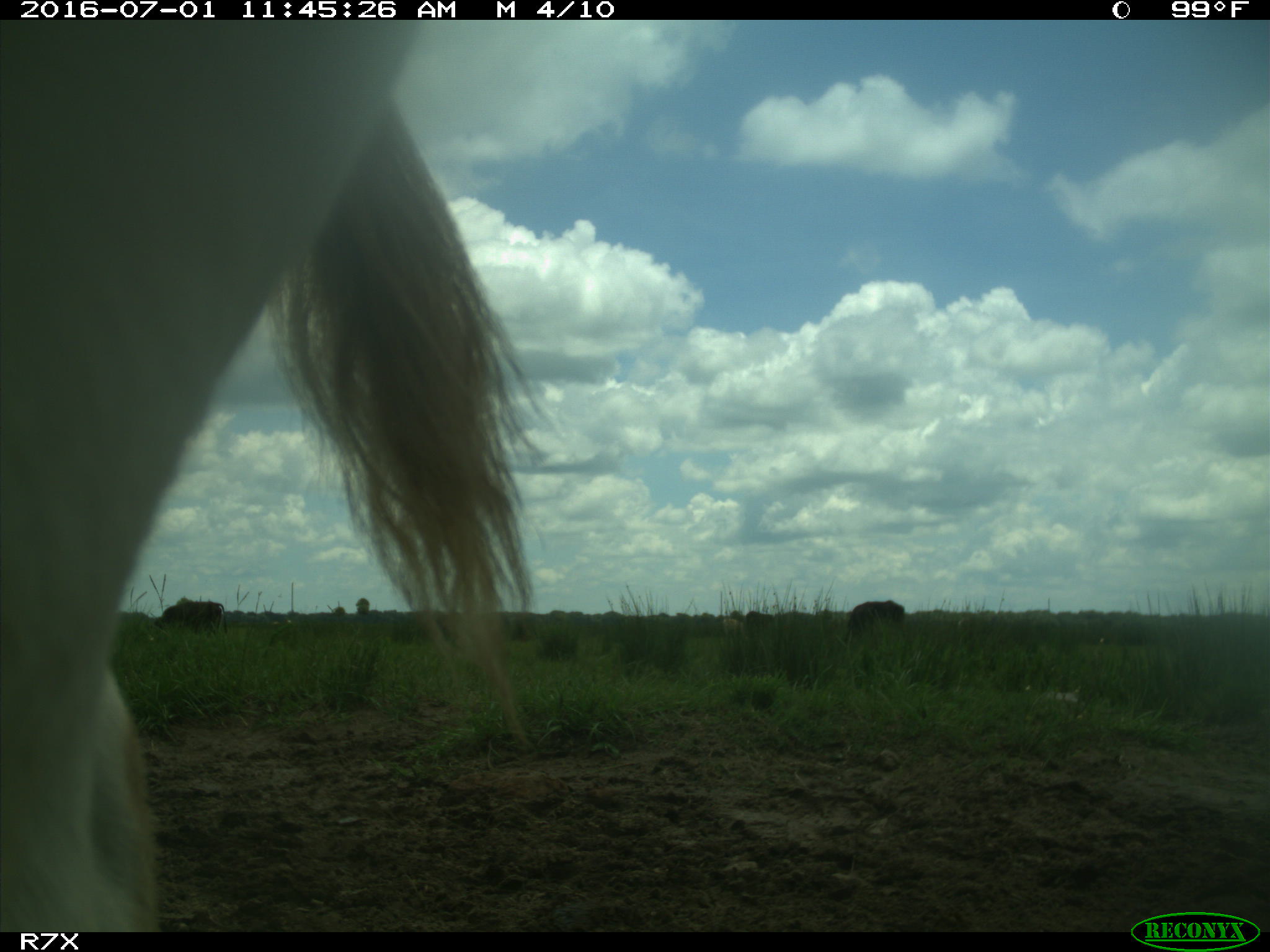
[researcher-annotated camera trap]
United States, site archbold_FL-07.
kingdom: Animalia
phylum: Chordata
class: Mammalia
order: Artiodactyla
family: Bovidae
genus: Bos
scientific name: Bos taurus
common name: domestic cow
Bos taurus (domestic cow).